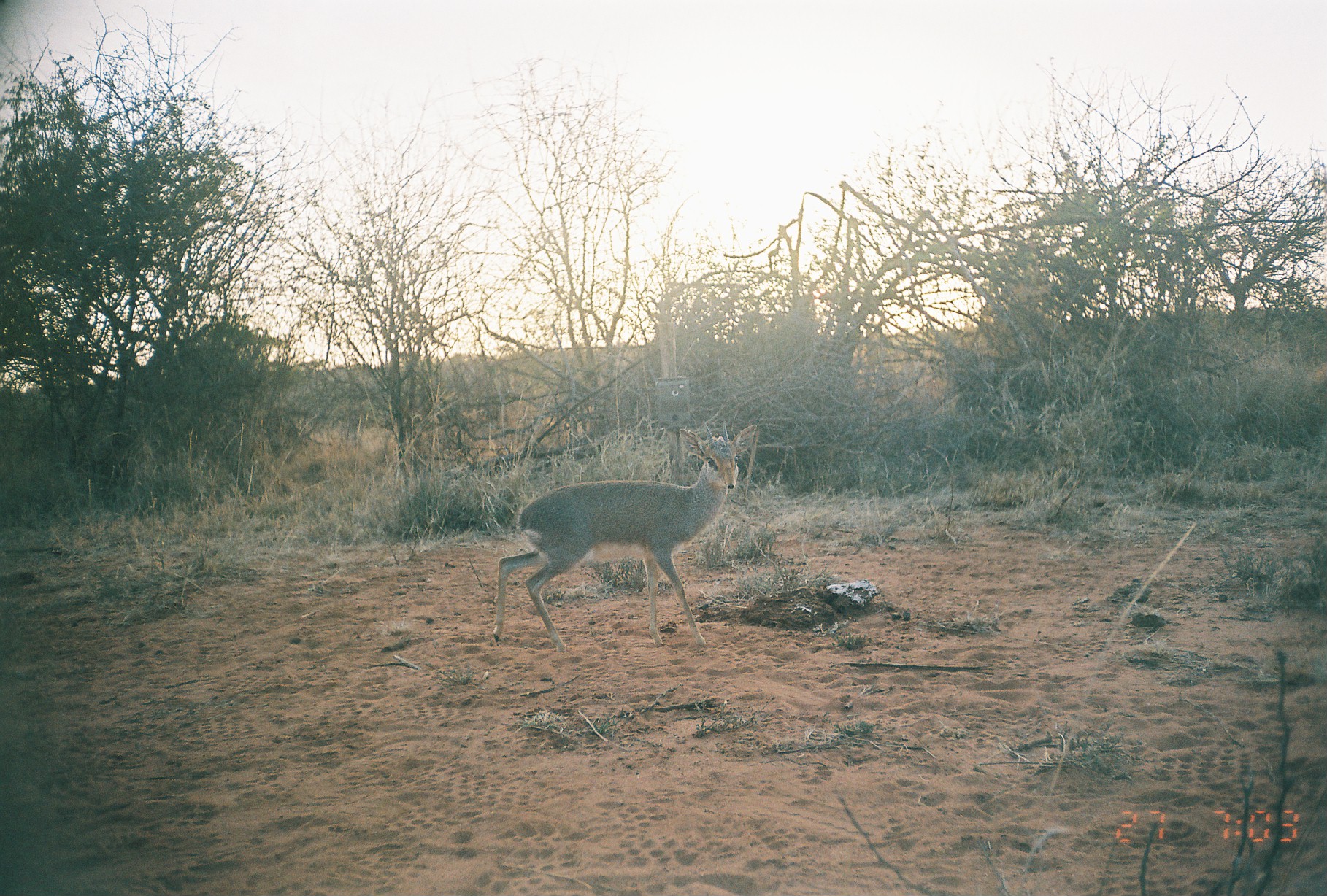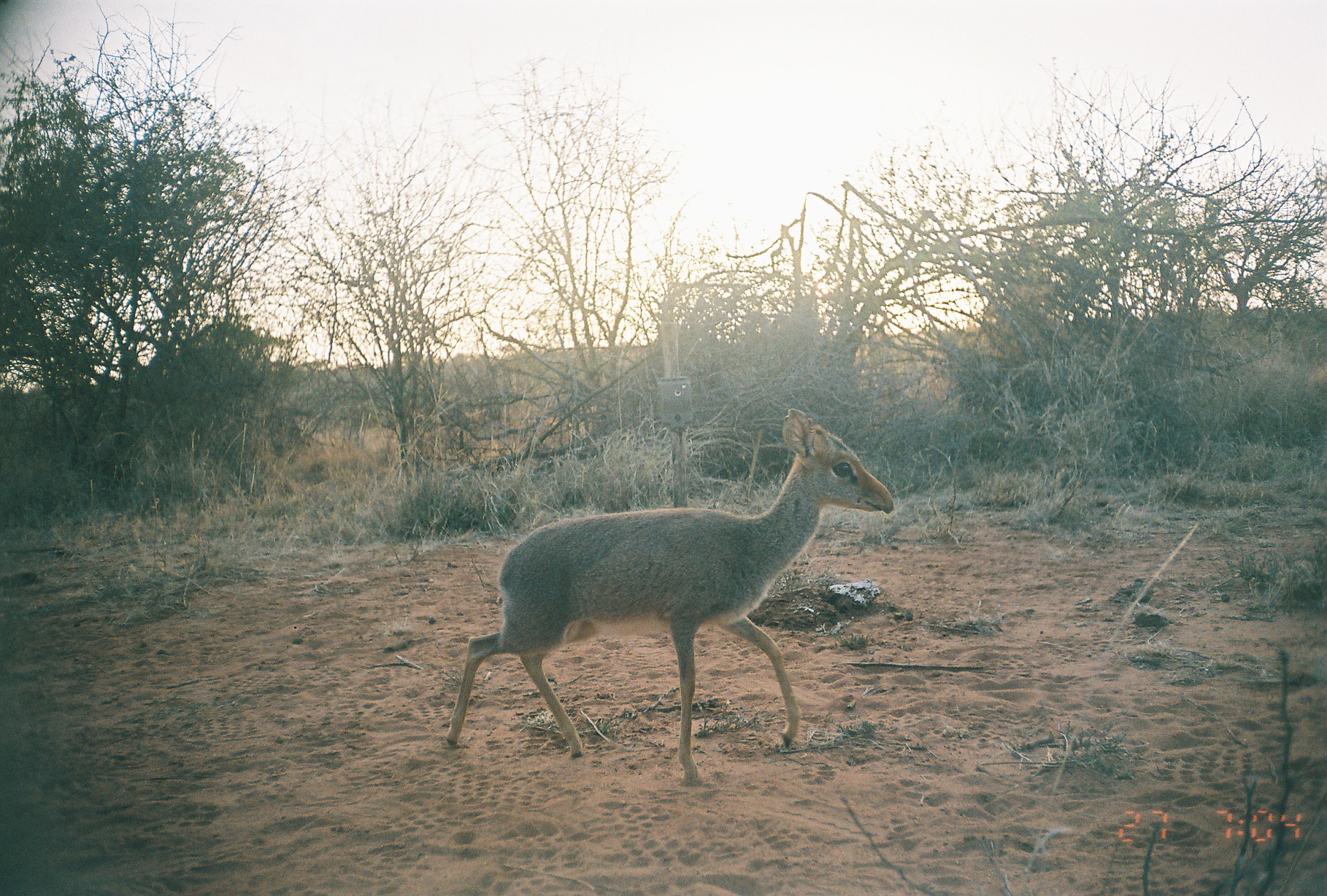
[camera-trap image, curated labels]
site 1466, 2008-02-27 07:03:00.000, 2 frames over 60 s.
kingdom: Animalia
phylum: Chordata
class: Mammalia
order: Artiodactyla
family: Bovidae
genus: Madoqua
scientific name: Madoqua guentheri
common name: günther's dik-dik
Madoqua guentheri (günther's dik-dik), count 1.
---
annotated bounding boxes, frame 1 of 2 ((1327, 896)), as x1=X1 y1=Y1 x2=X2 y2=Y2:
madoqua guentheri: x1=490 y1=423 x2=756 y2=652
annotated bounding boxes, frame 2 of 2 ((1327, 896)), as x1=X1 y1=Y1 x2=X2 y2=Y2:
madoqua guentheri: x1=445 y1=406 x2=894 y2=785